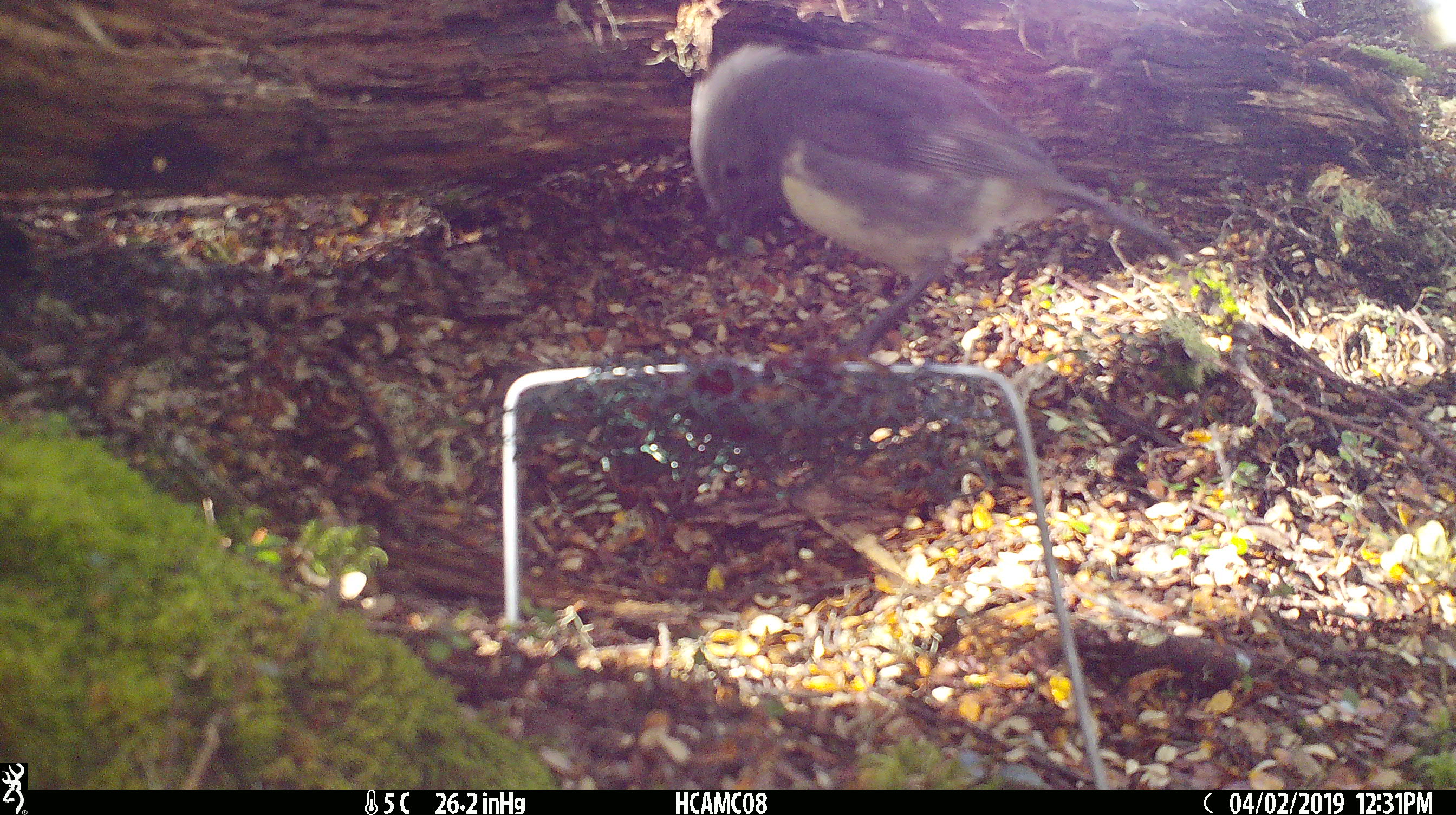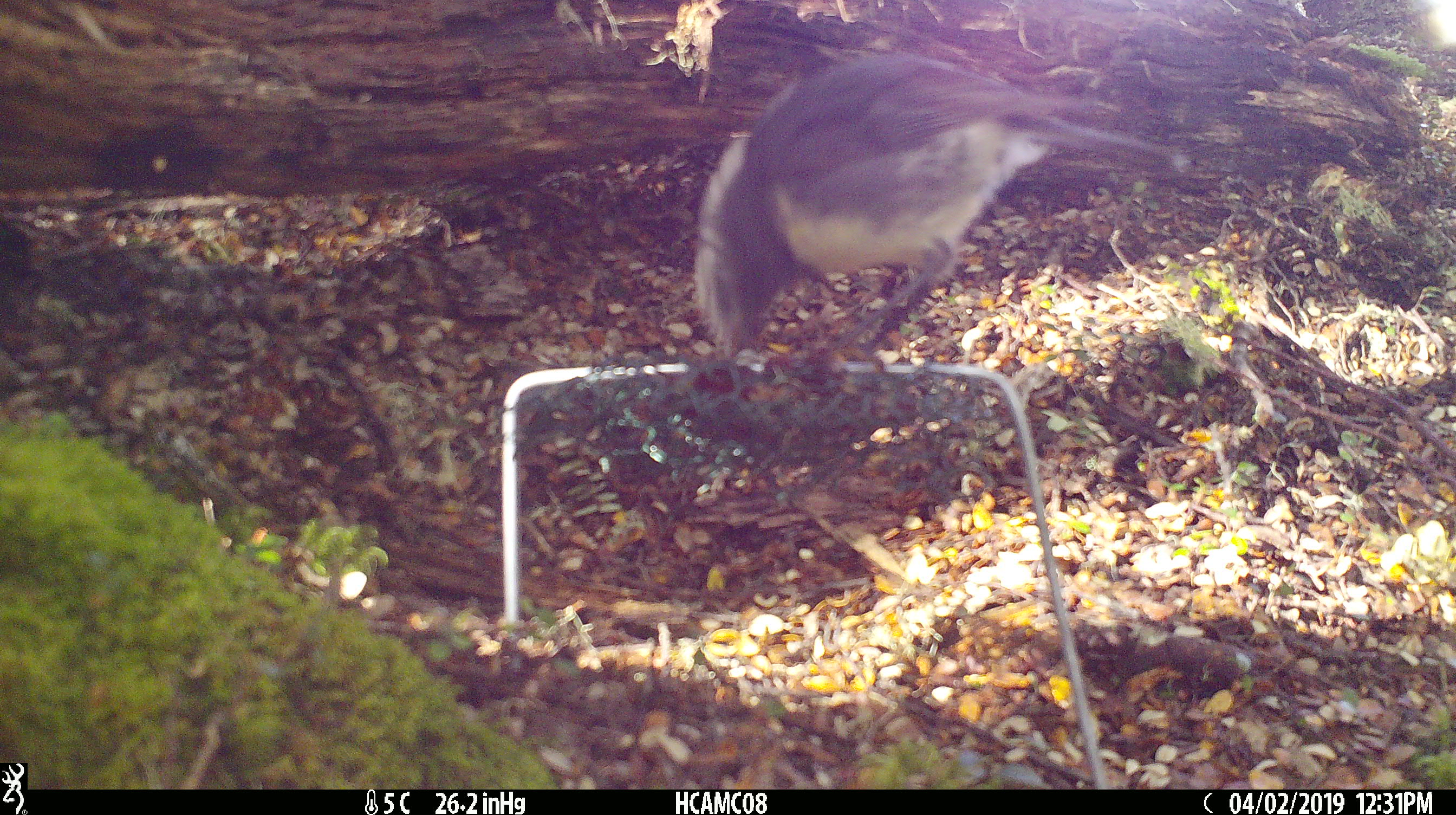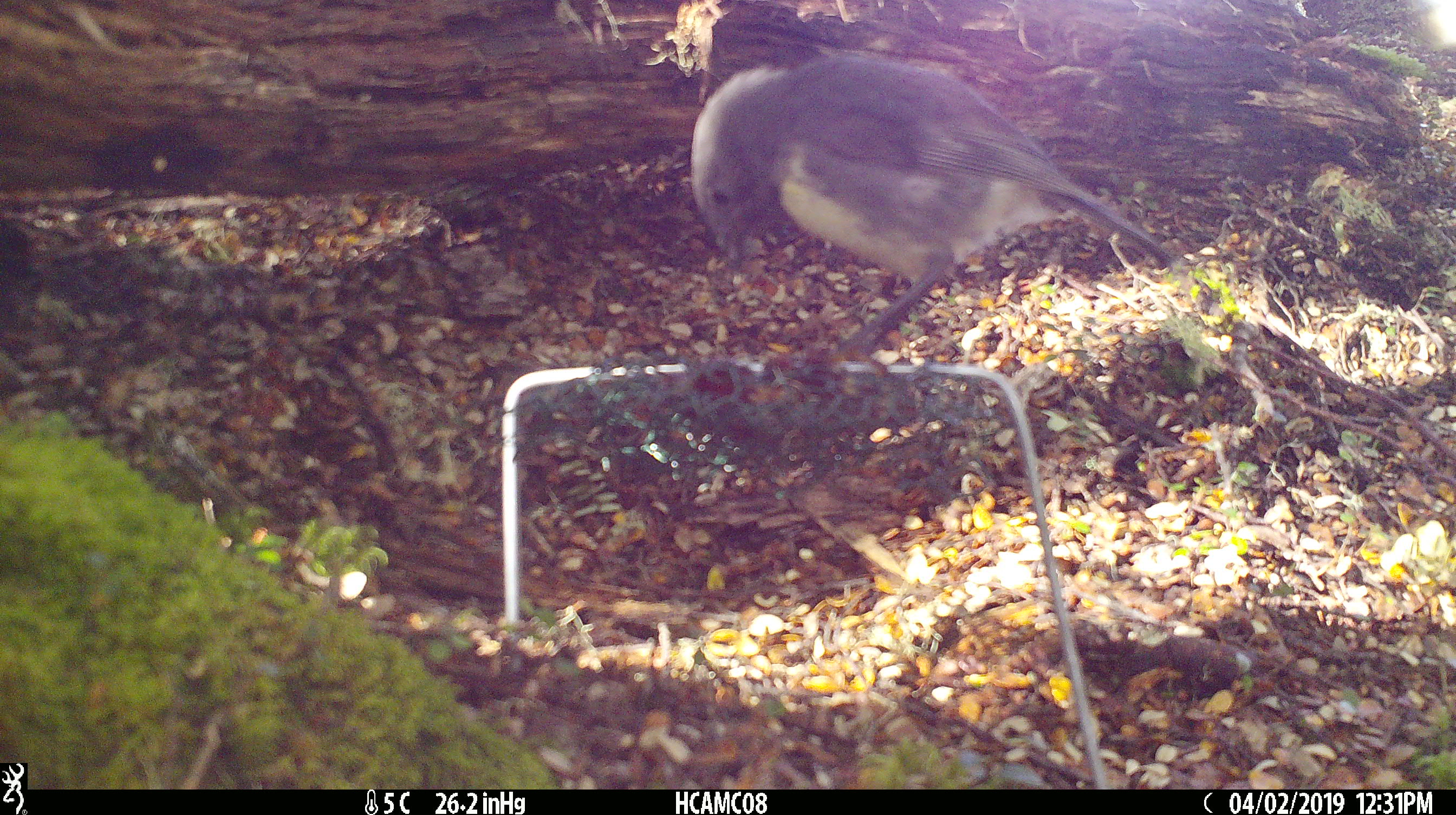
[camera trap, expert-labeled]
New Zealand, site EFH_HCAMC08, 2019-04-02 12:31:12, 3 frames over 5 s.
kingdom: Animalia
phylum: Chordata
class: Aves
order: Passeriformes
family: Petroicidae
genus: Petroica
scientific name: Petroica australis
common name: new zealand robin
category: robin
Robin (new zealand robin) (Petroica australis).